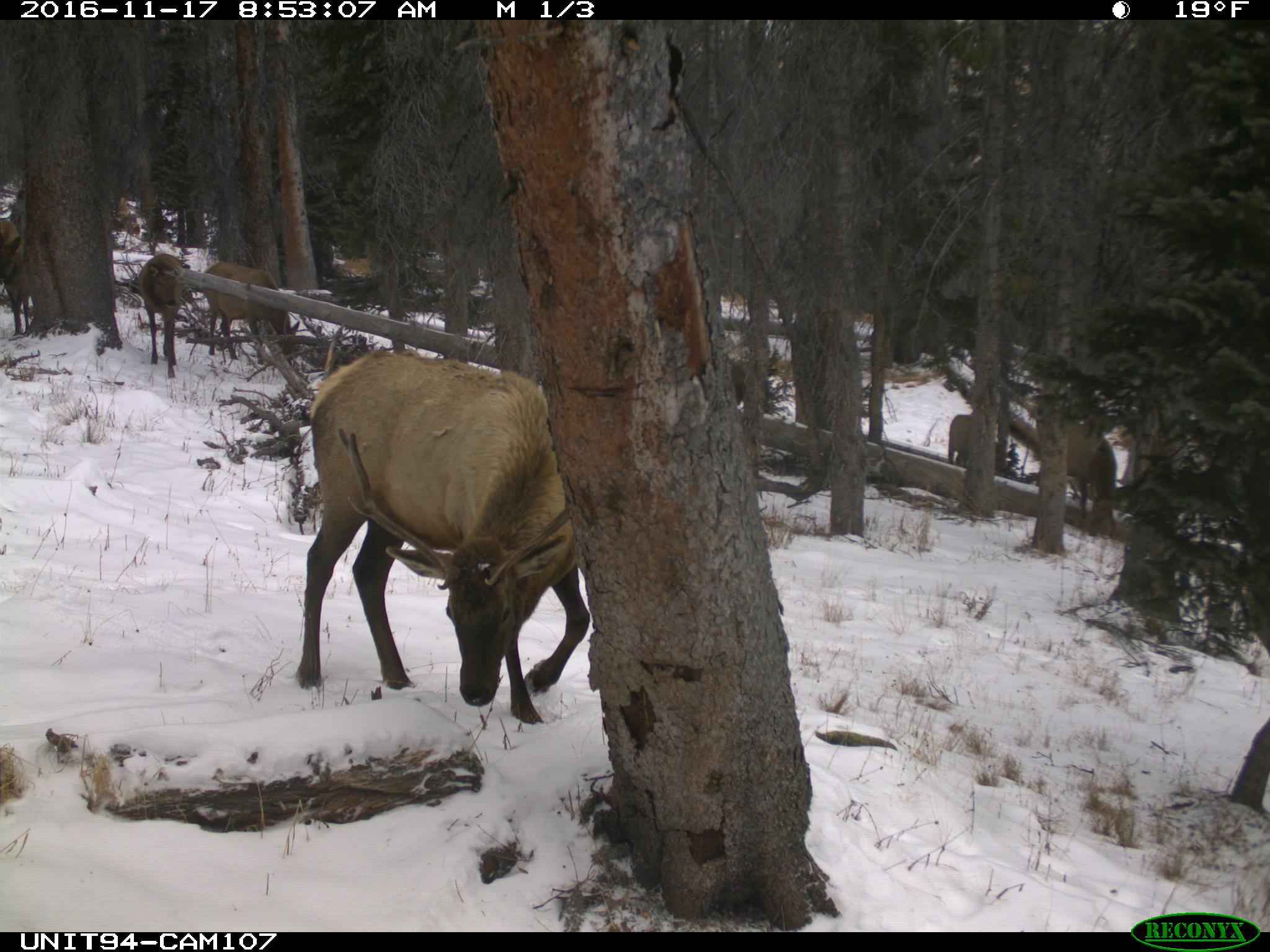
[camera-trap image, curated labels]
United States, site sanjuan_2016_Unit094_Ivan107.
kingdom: Animalia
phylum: Chordata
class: Mammalia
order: Artiodactyla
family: Cervidae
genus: Cervus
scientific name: Cervus elaphus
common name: red deer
Cervus elaphus (red deer).